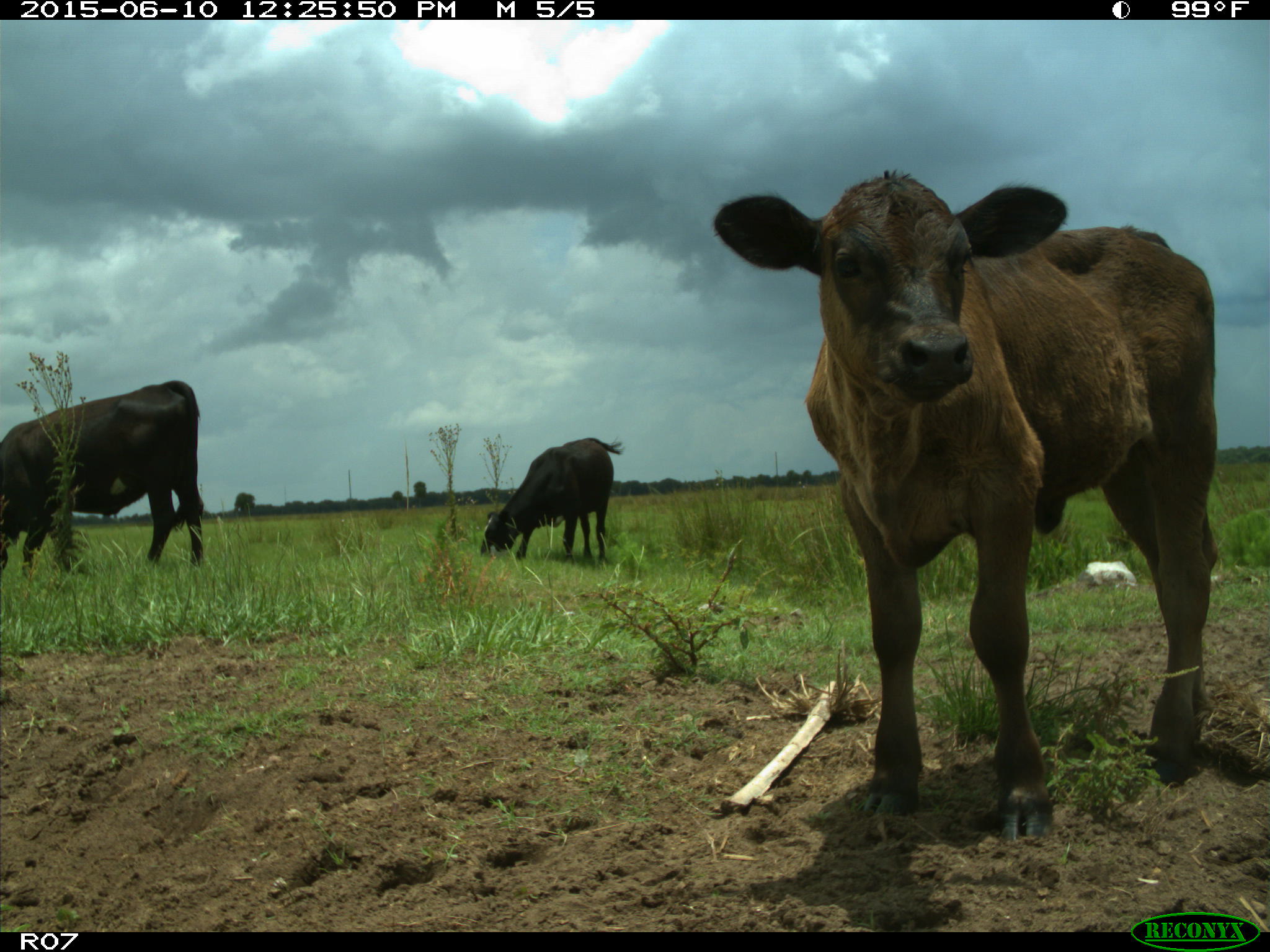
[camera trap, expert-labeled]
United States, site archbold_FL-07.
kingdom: Animalia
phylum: Chordata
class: Mammalia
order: Artiodactyla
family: Bovidae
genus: Bos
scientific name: Bos taurus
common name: domestic cow